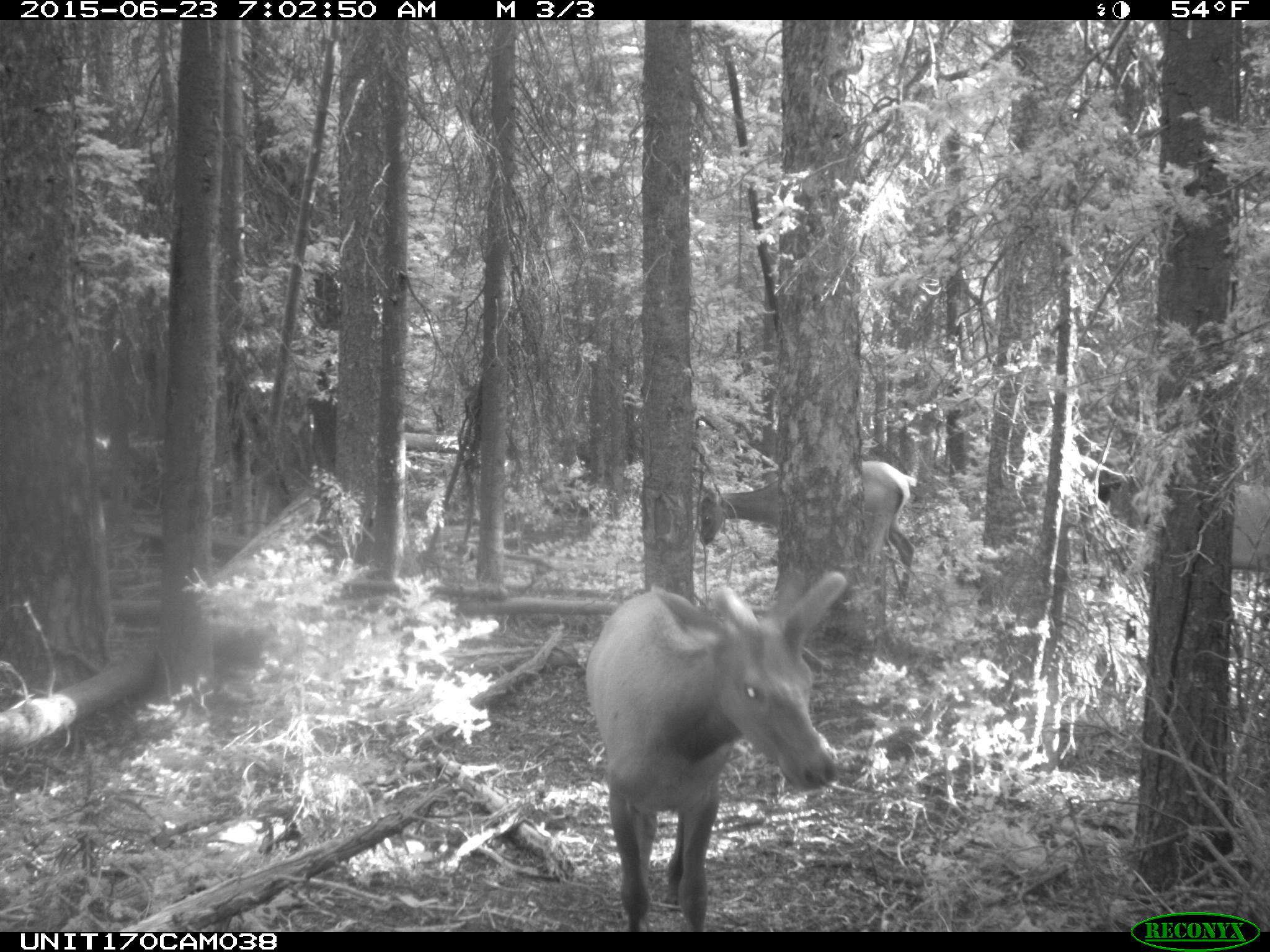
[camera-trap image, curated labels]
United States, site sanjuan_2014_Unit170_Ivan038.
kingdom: Animalia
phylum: Chordata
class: Mammalia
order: Artiodactyla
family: Cervidae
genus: Cervus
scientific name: Cervus elaphus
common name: red deer